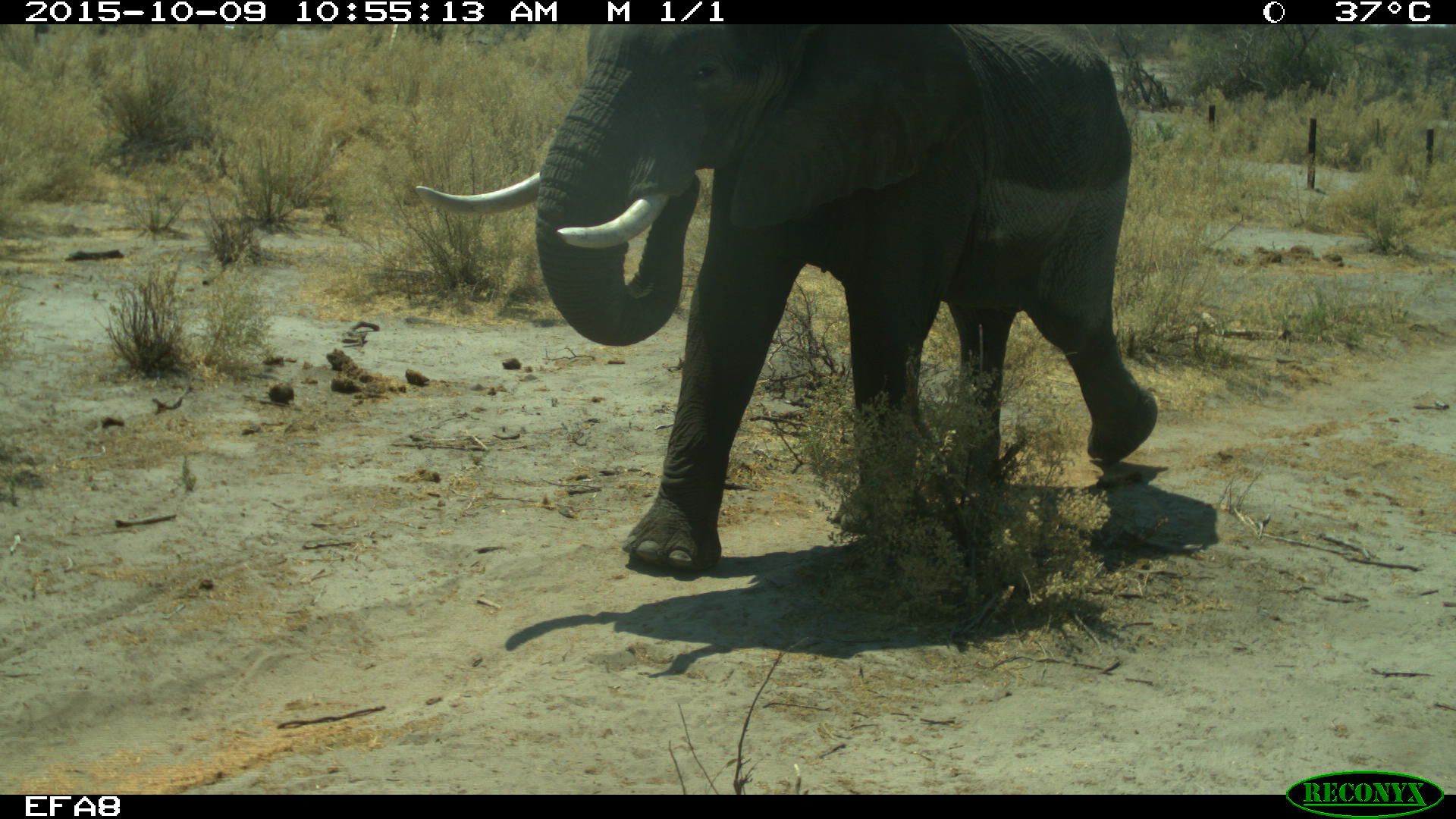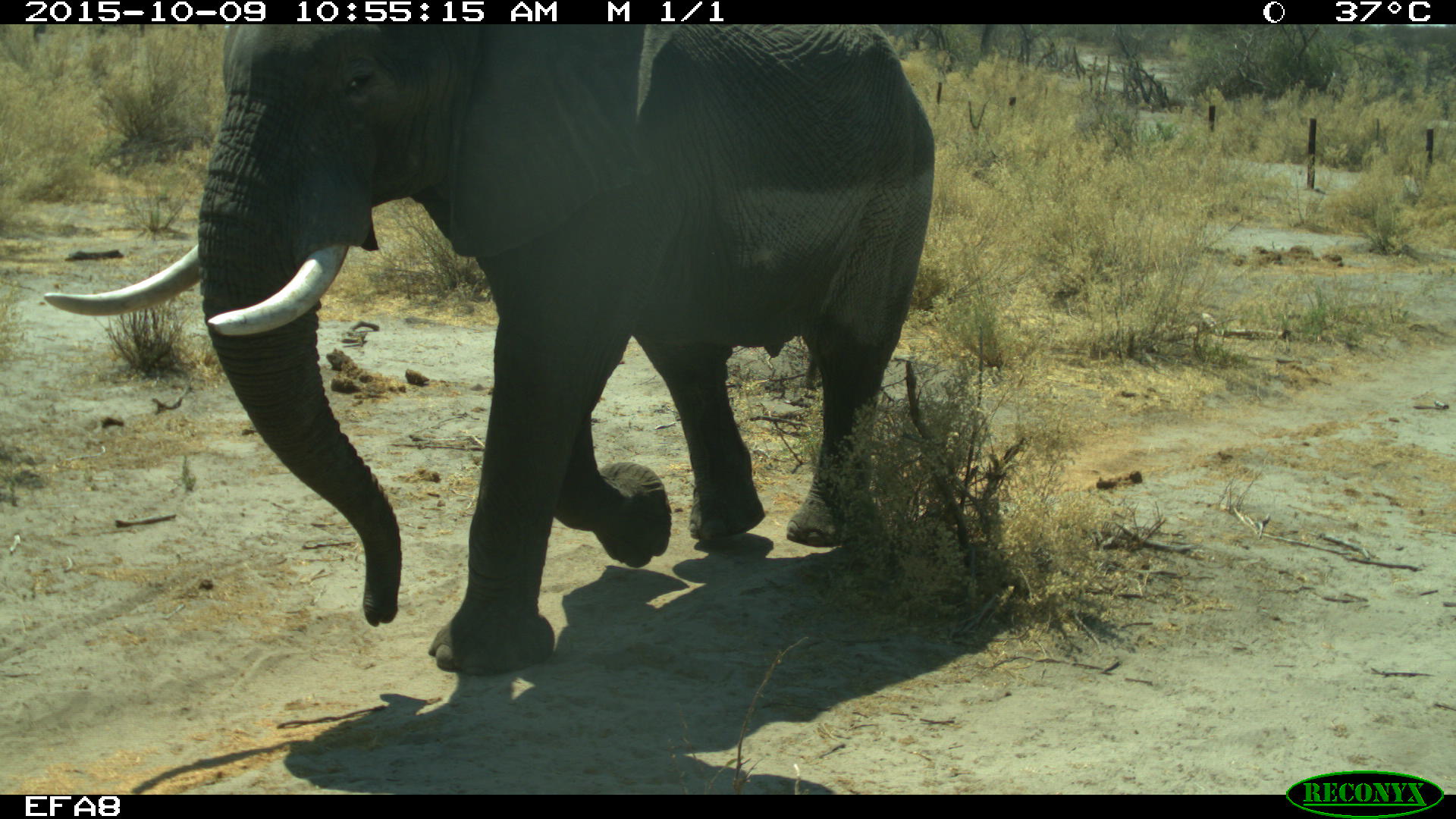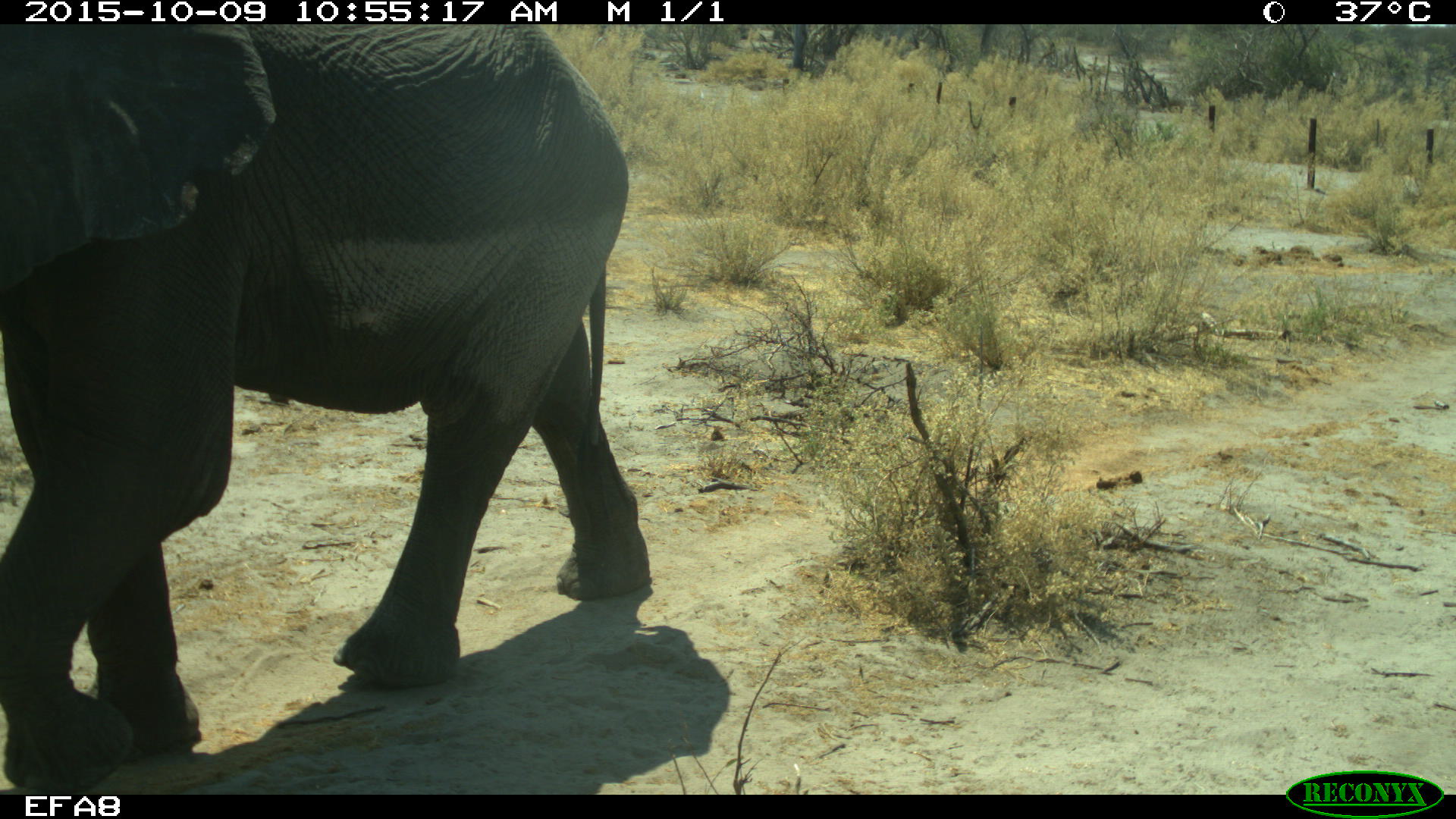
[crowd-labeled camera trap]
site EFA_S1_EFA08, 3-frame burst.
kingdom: Animalia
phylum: Chordata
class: Mammalia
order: Proboscidea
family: Elephantidae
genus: Loxodonta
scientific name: Loxodonta africana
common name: african bush elephant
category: elephant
Elephant (african bush elephant) (Loxodonta africana), count 1. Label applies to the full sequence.